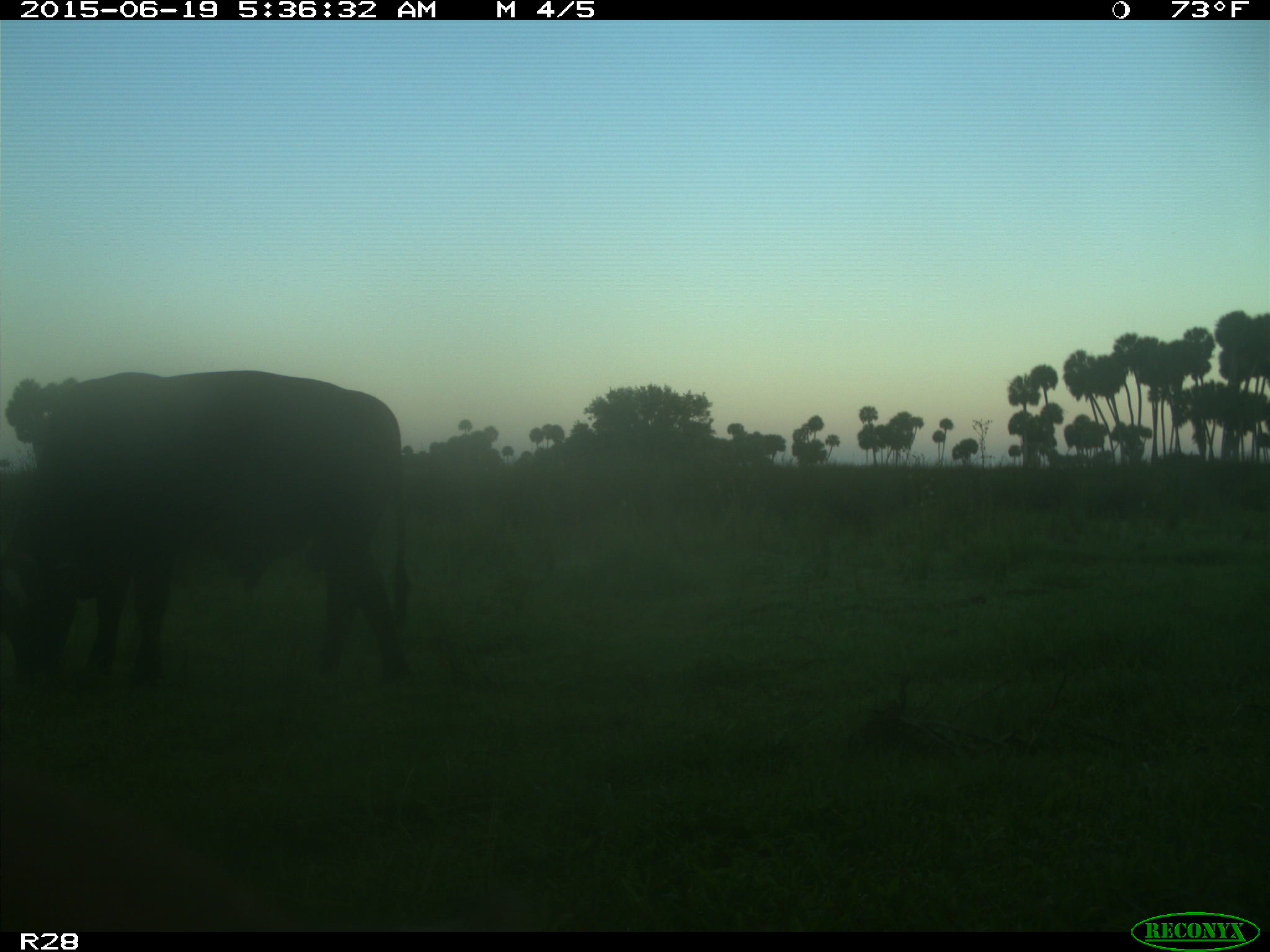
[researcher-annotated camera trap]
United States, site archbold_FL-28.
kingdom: Animalia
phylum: Chordata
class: Mammalia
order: Artiodactyla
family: Bovidae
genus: Bos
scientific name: Bos taurus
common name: domestic cow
Bos taurus (domestic cow).